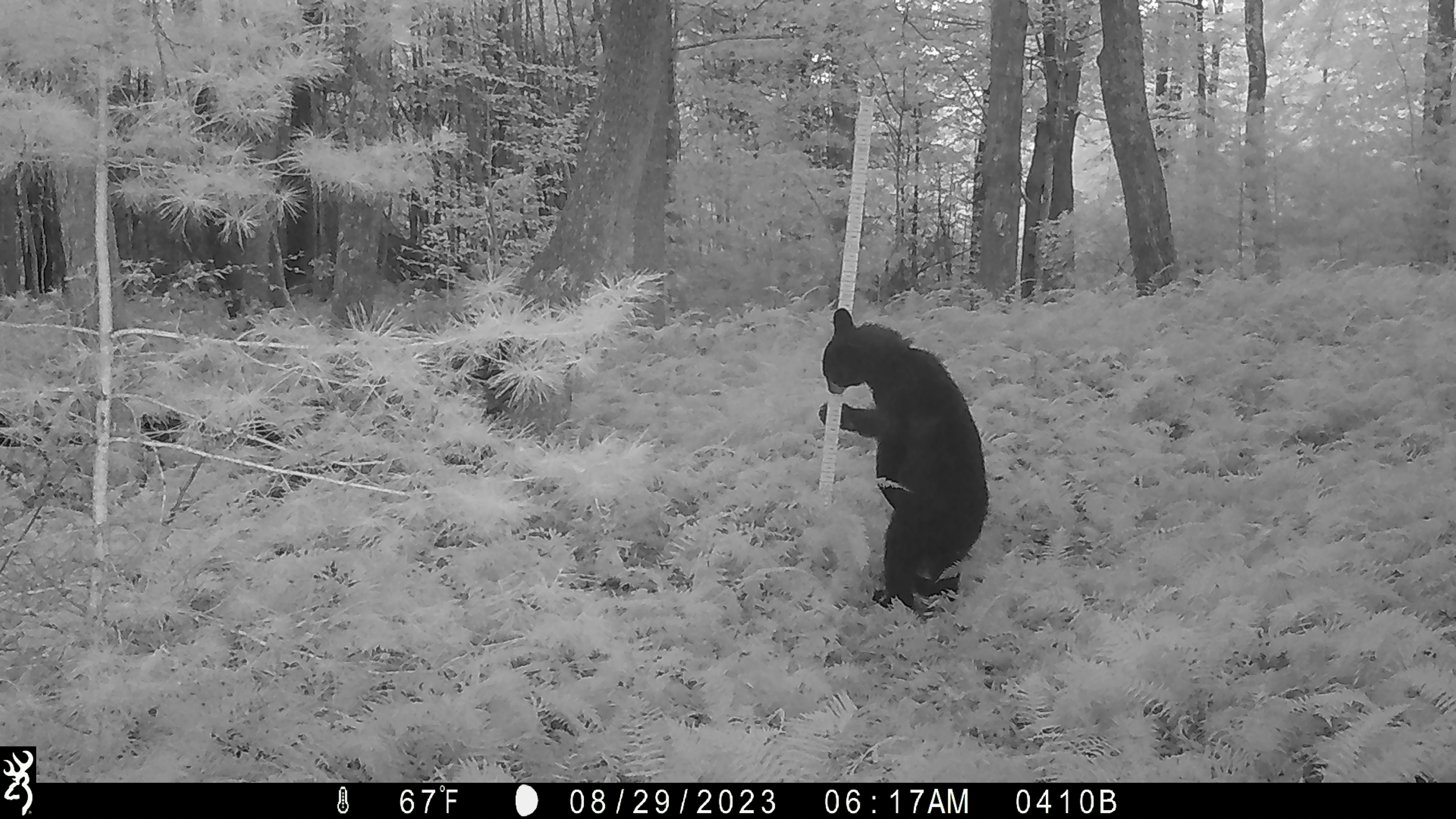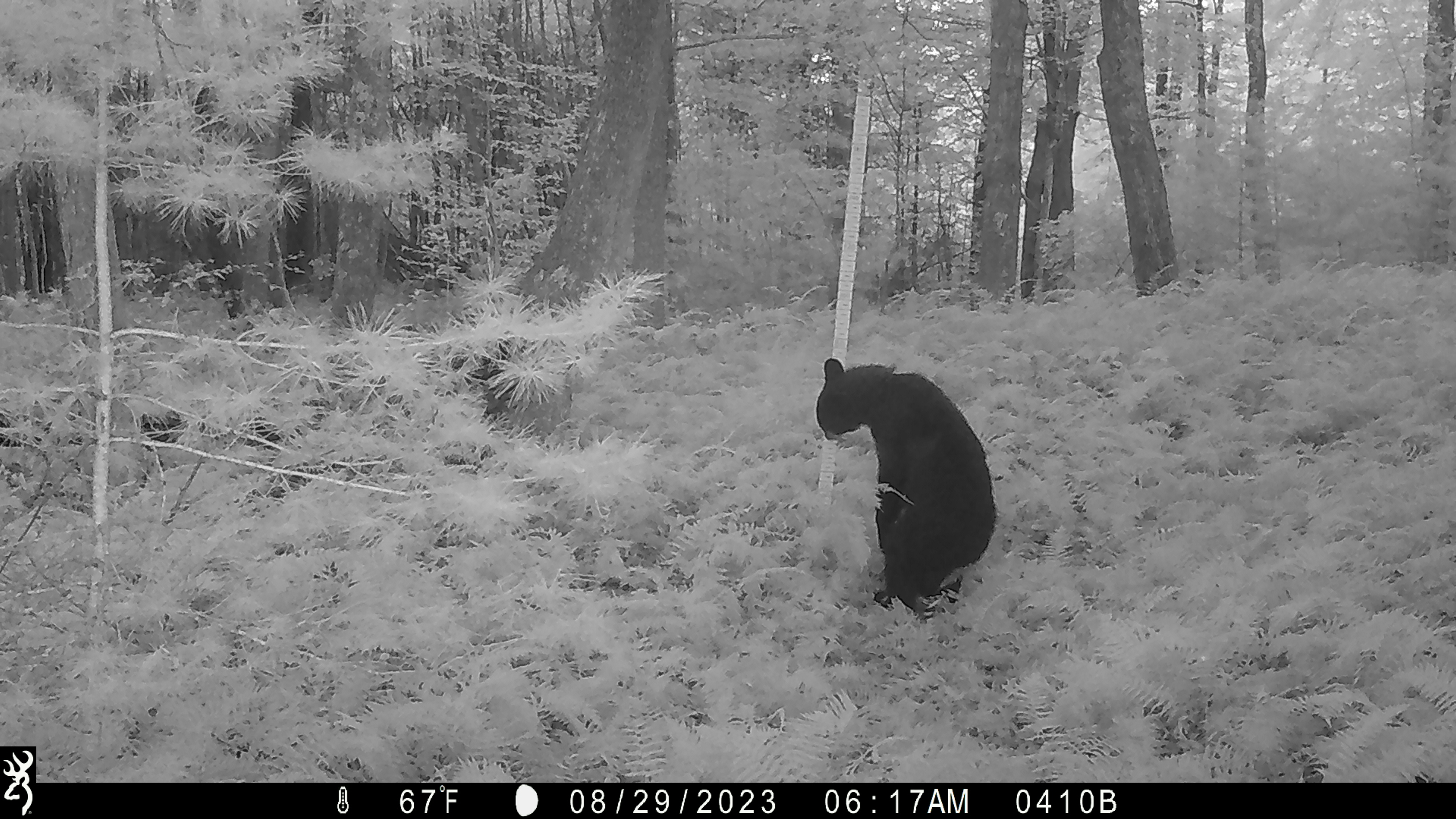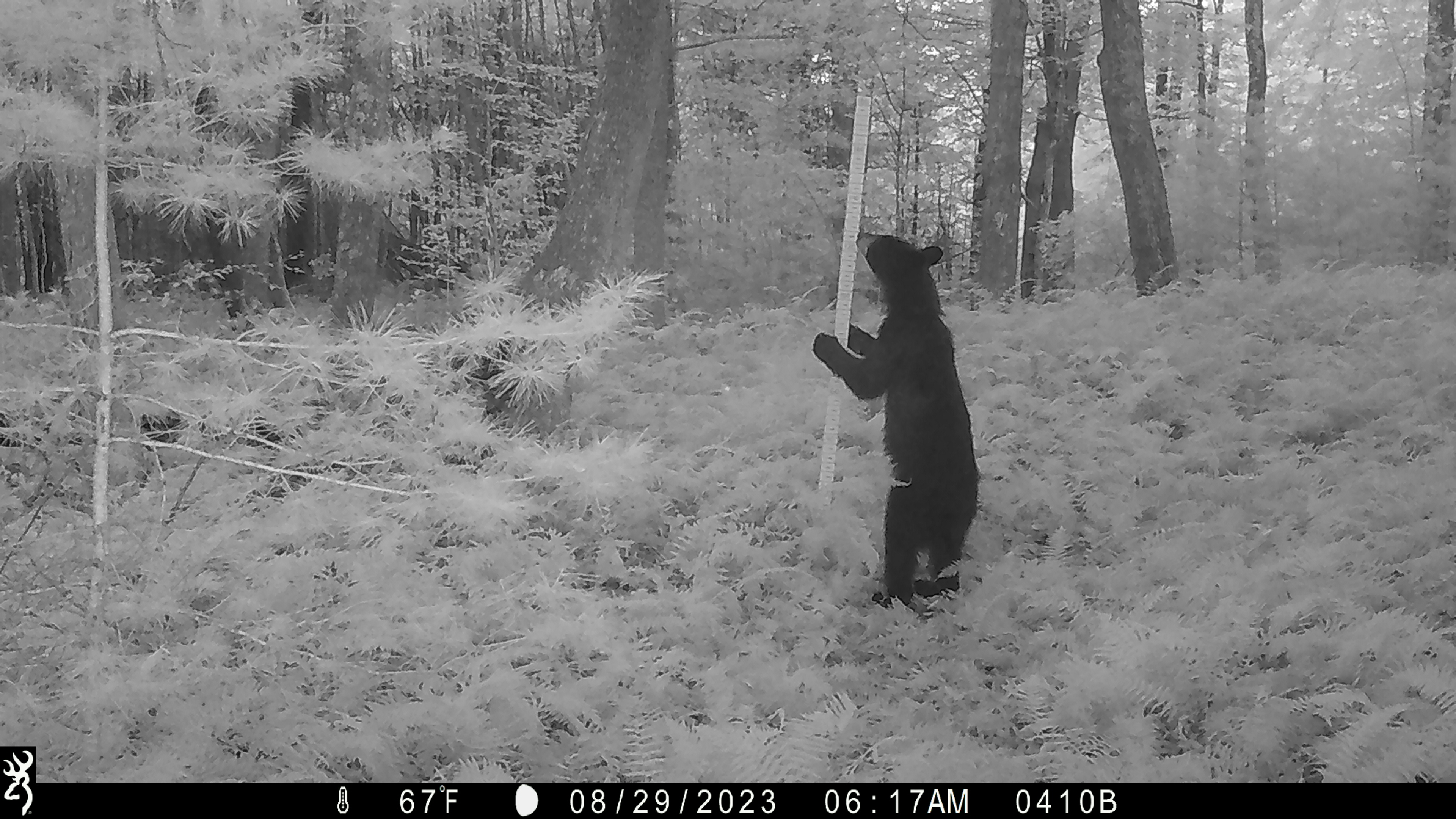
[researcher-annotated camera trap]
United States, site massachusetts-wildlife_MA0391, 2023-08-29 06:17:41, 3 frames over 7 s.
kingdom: Animalia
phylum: Chordata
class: Mammalia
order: Carnivora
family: Ursidae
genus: Ursus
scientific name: Ursus americanus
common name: black bear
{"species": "black bear (Ursus americanus)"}